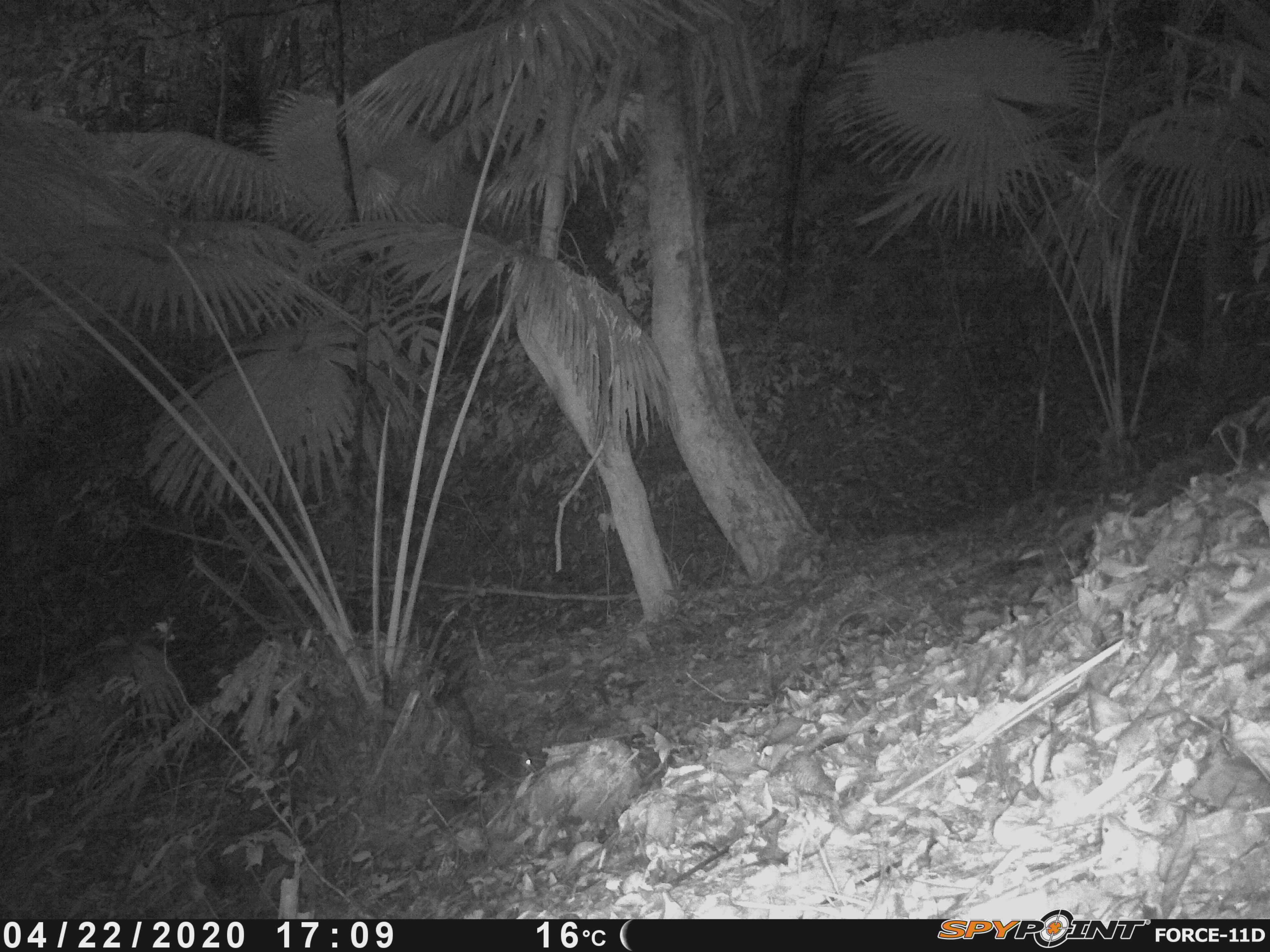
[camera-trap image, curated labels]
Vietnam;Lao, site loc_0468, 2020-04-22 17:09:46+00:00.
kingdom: Animalia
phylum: Chordata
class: Mammalia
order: Rodentia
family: Sciuridae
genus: Dremomys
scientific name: Dremomys rufigenis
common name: red-cheeked squirrel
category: red cheeked squirrel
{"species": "red cheeked squirrel (red-cheeked squirrel) (Dremomys rufigenis)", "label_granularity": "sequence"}